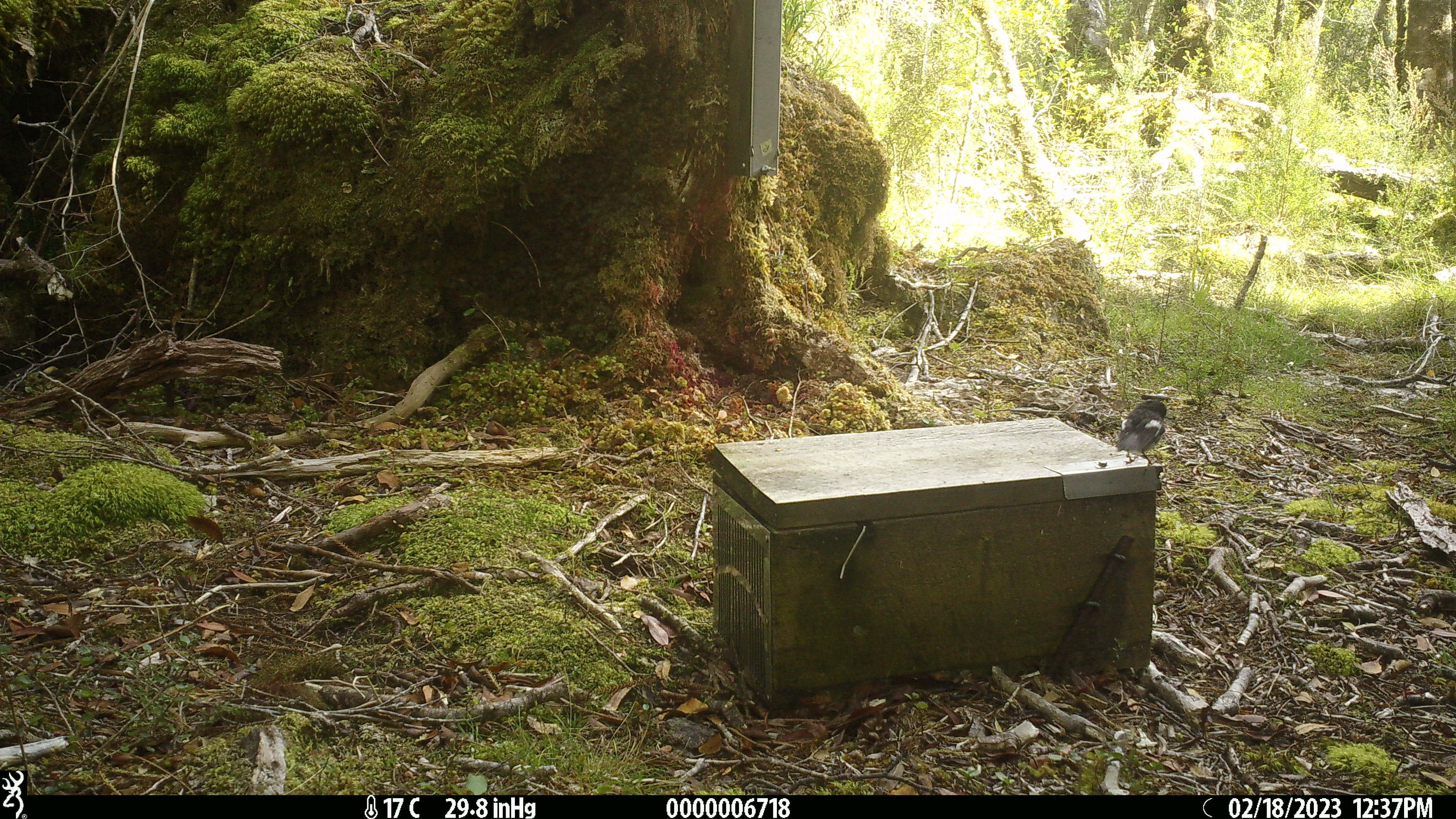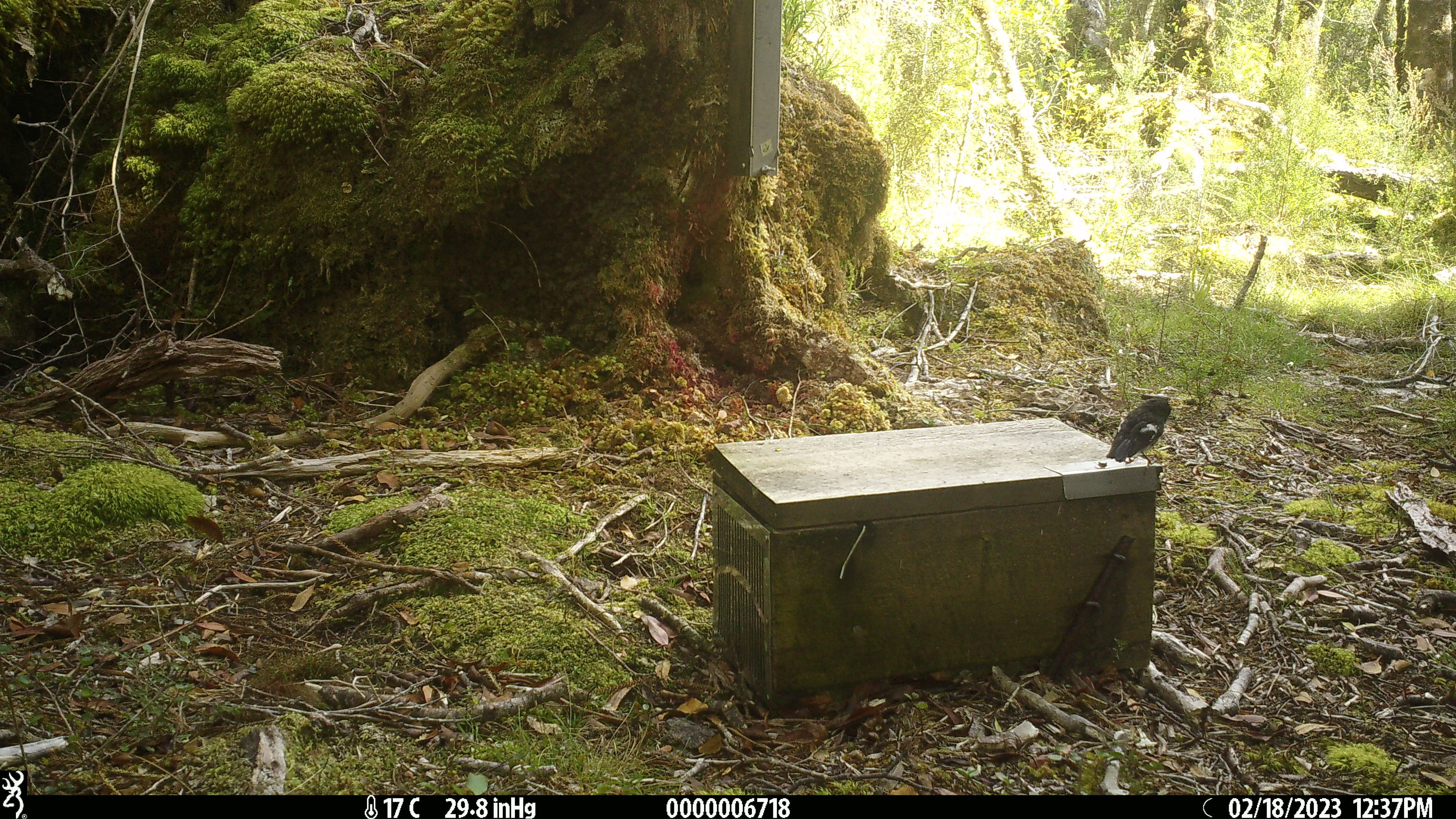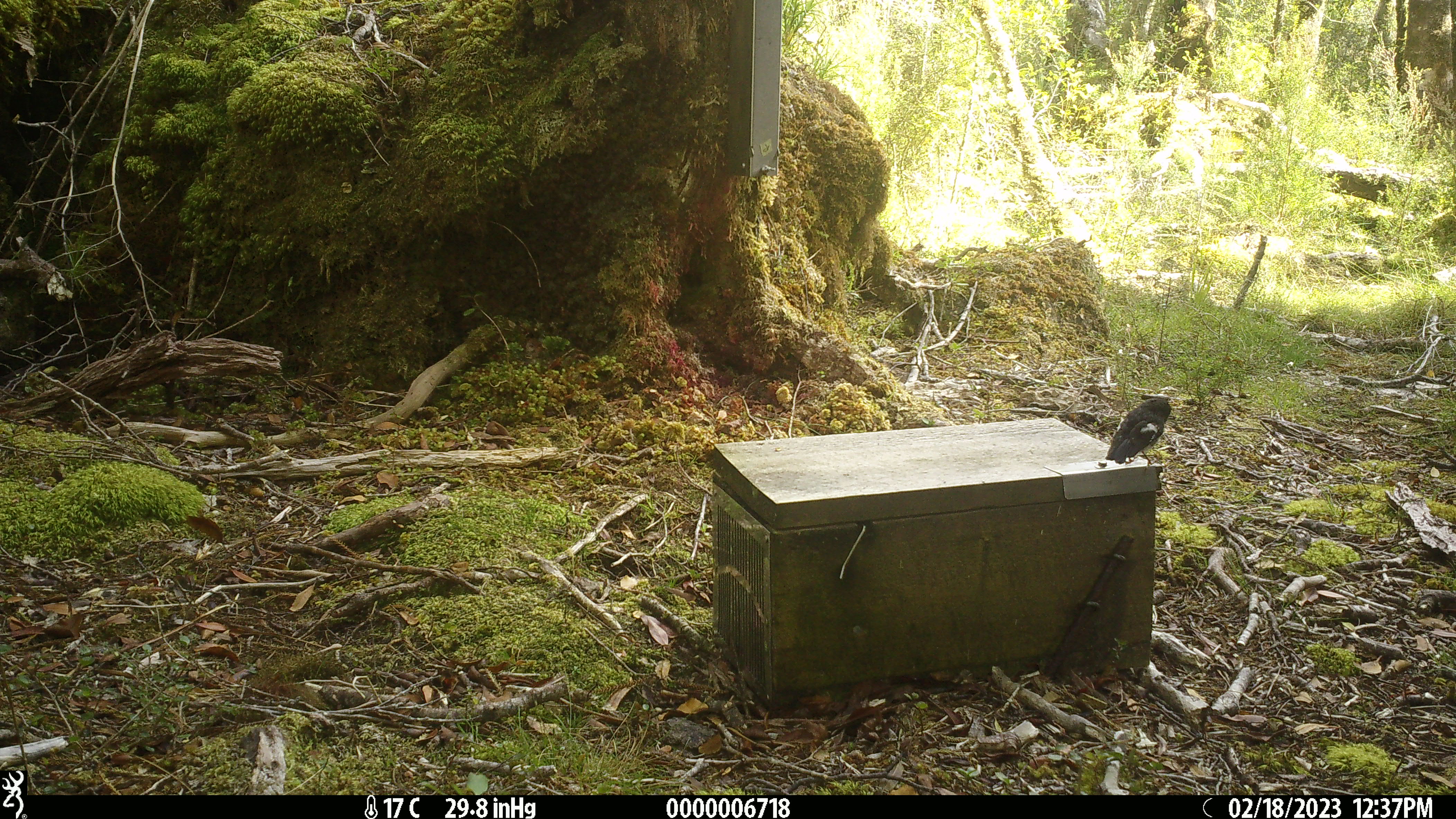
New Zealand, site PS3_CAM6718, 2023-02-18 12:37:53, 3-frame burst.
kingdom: Animalia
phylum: Chordata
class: Aves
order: Passeriformes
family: Petroicidae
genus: Petroica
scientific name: Petroica macrocephala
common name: tomtit